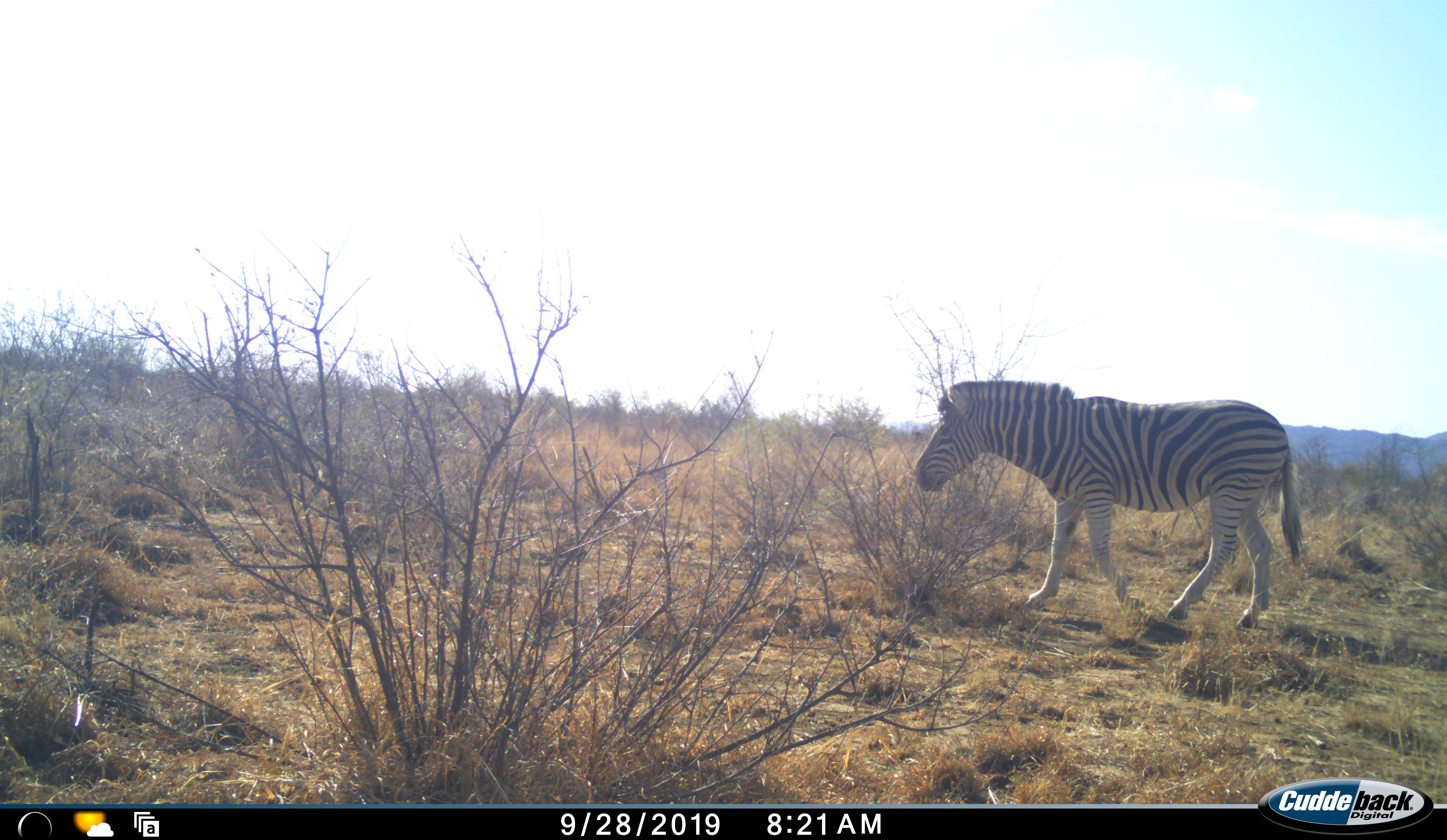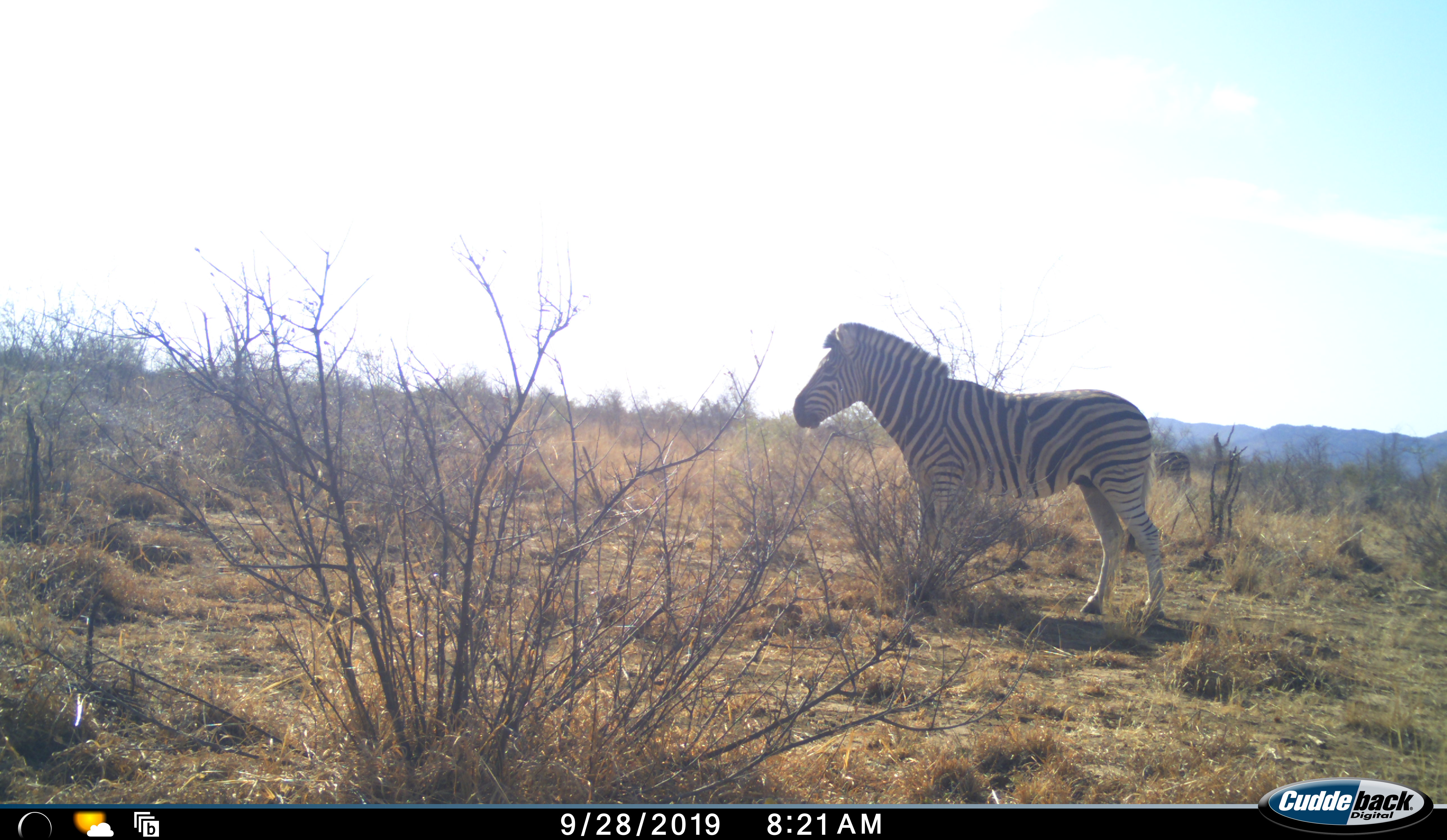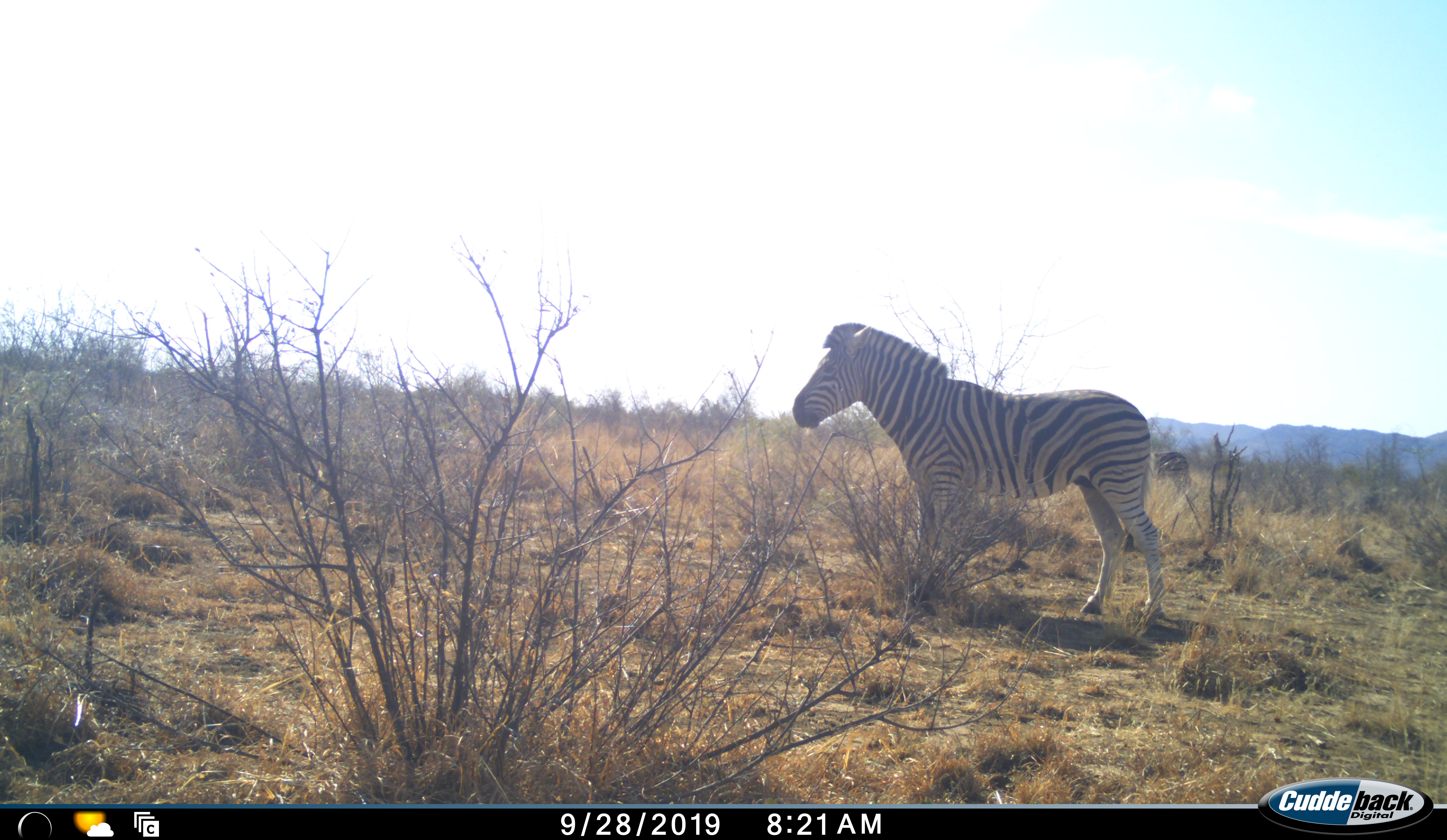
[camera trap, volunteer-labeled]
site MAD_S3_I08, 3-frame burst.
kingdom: Animalia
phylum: Chordata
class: Mammalia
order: Perissodactyla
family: Equidae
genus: Equus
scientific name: Equus quagga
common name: plains zebra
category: zebraplains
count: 1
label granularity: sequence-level